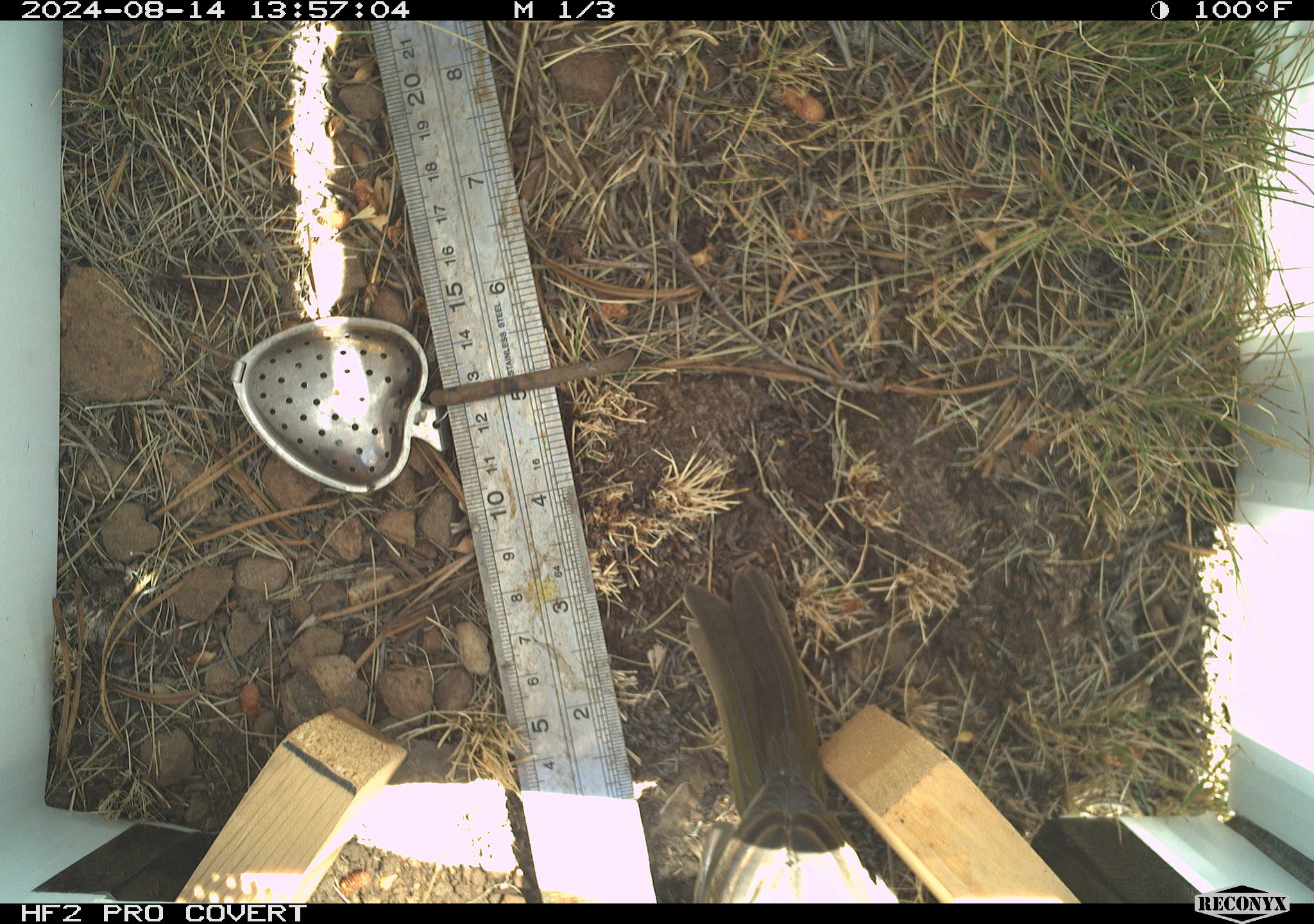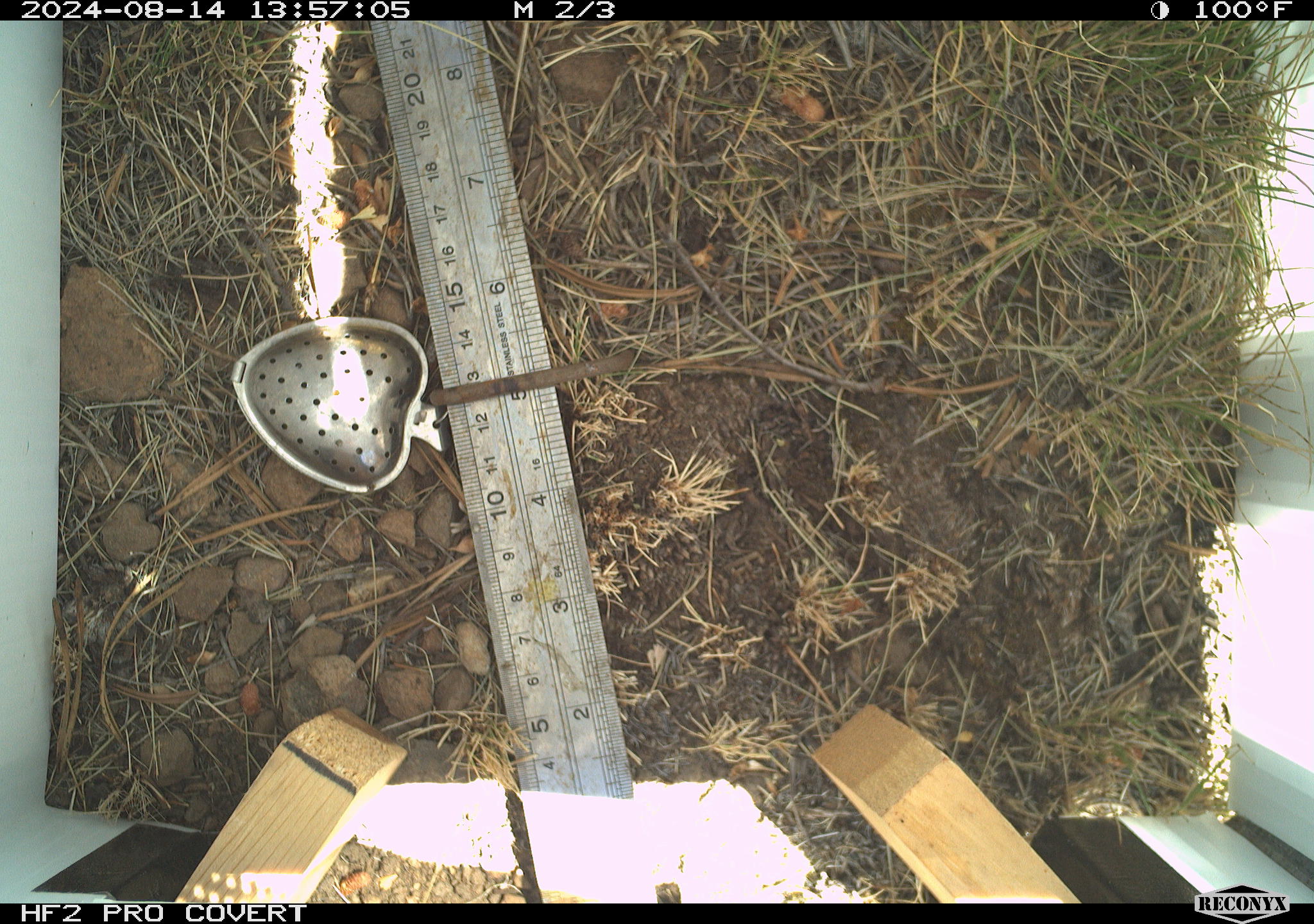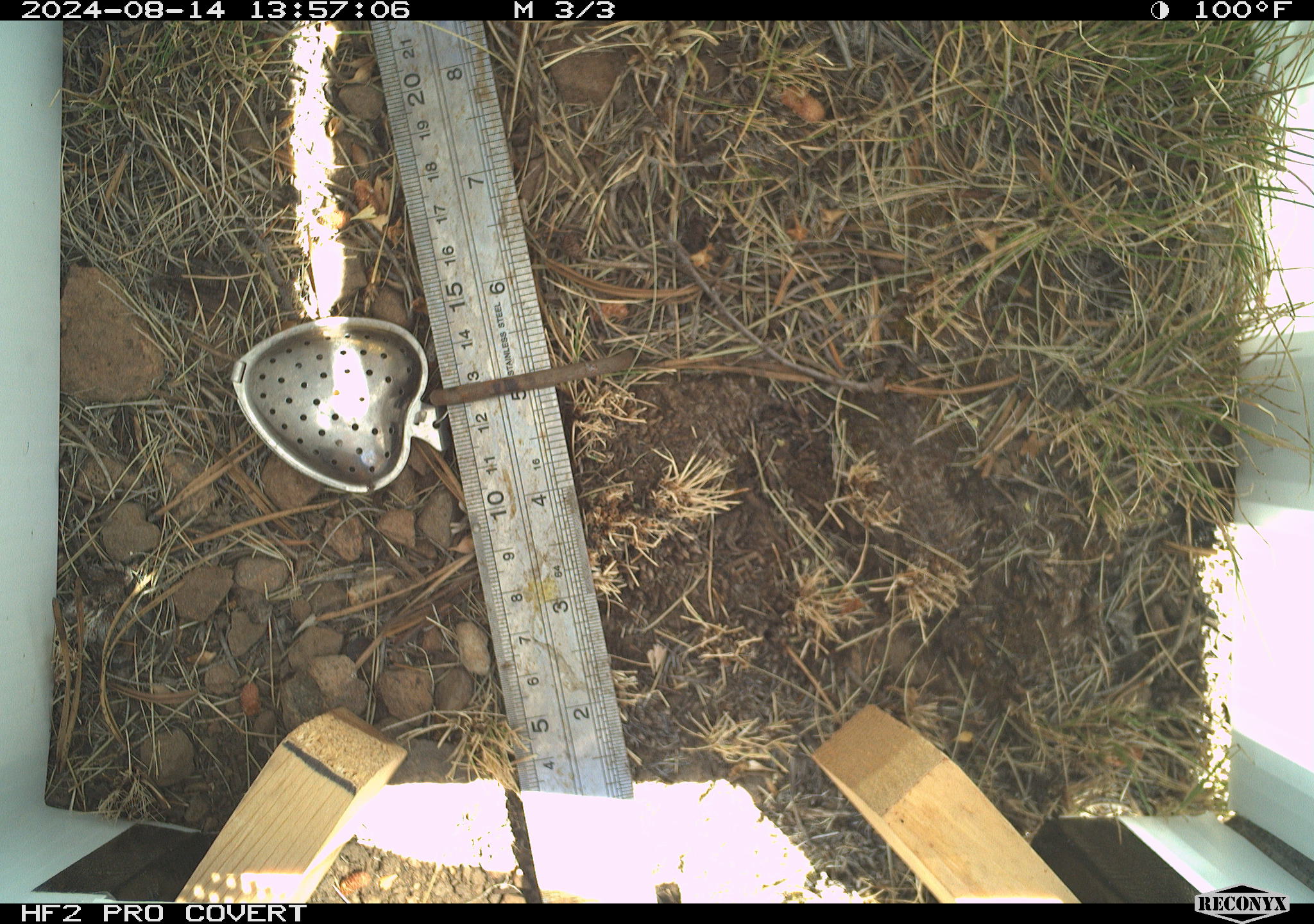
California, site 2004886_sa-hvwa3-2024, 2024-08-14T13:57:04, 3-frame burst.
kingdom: Animalia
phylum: Chordata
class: Aves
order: Passeriformes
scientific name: Passeriformes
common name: passerines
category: passeriformes order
Passeriformes order (passerines) (Passeriformes).